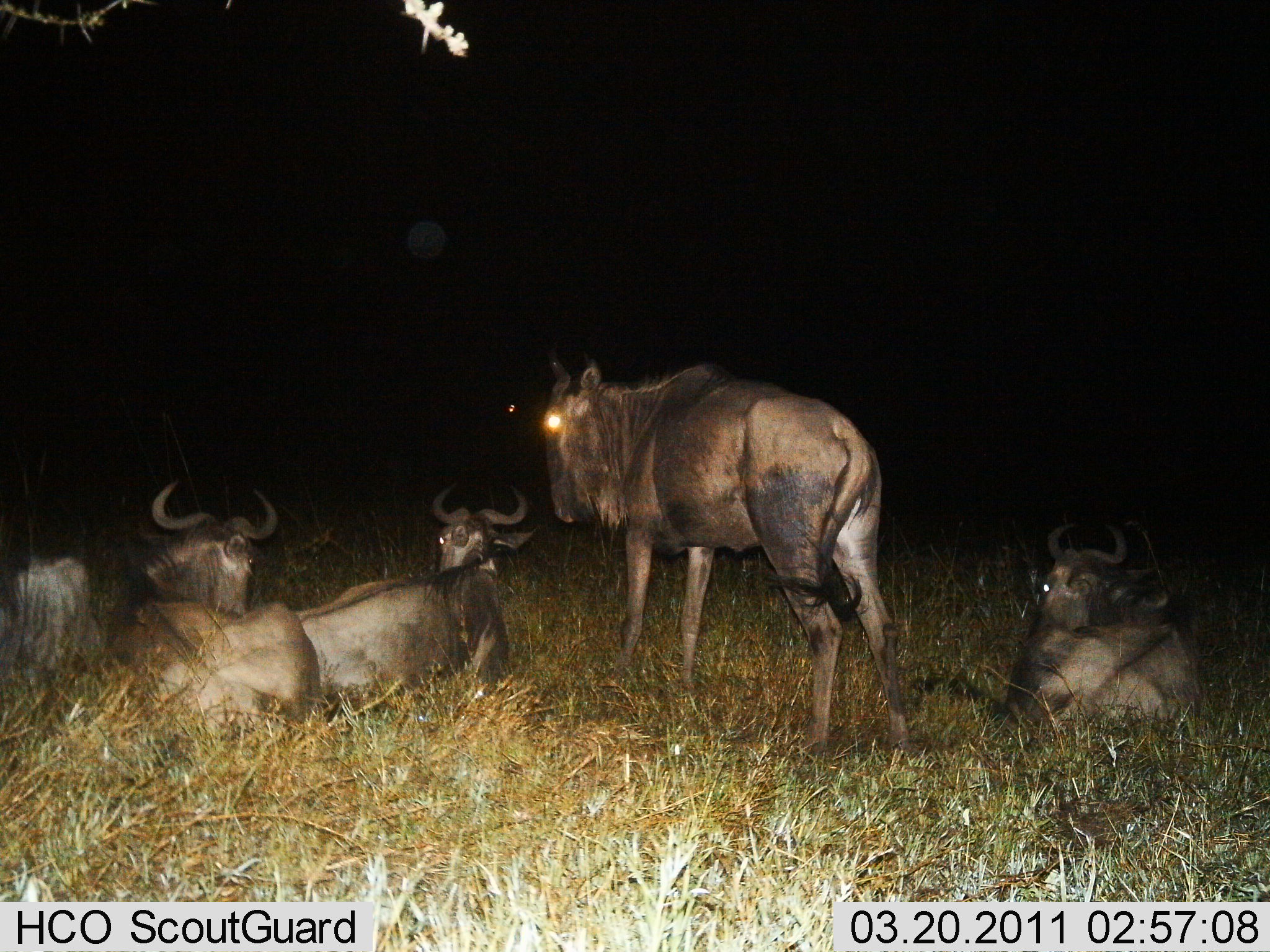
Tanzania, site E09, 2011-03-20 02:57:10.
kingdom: Animalia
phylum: Chordata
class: Mammalia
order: Artiodactyla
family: Bovidae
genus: Connochaetes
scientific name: Connochaetes taurinus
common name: blue wildebeest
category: wildebeest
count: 4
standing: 73%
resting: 100%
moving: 0%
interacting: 0%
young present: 0%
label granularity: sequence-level